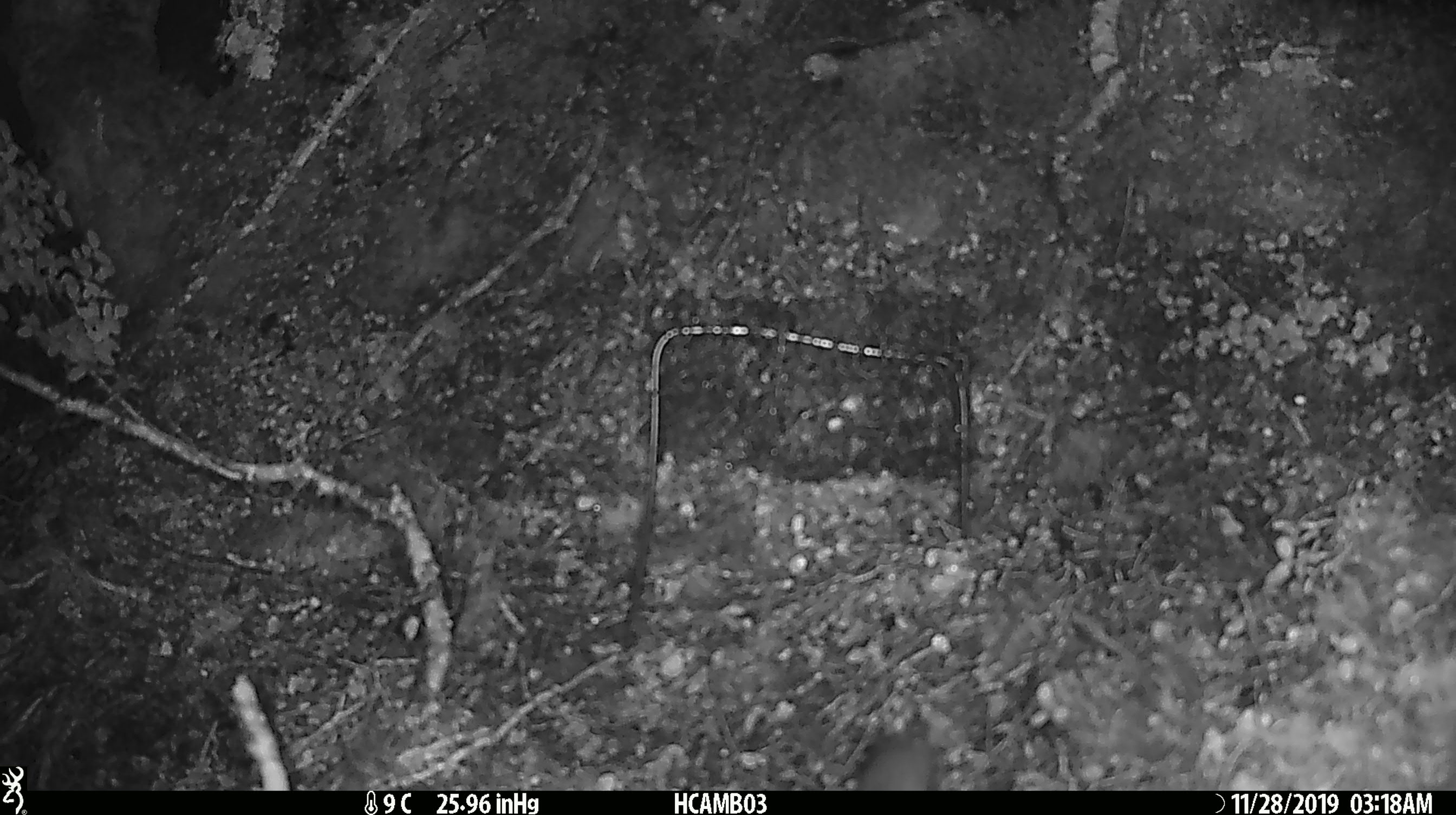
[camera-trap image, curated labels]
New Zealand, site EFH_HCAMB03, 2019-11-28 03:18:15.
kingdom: Animalia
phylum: Chordata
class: Mammalia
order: Rodentia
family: Muridae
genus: Mus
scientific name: Mus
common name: mouse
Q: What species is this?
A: Mouse (Mus).